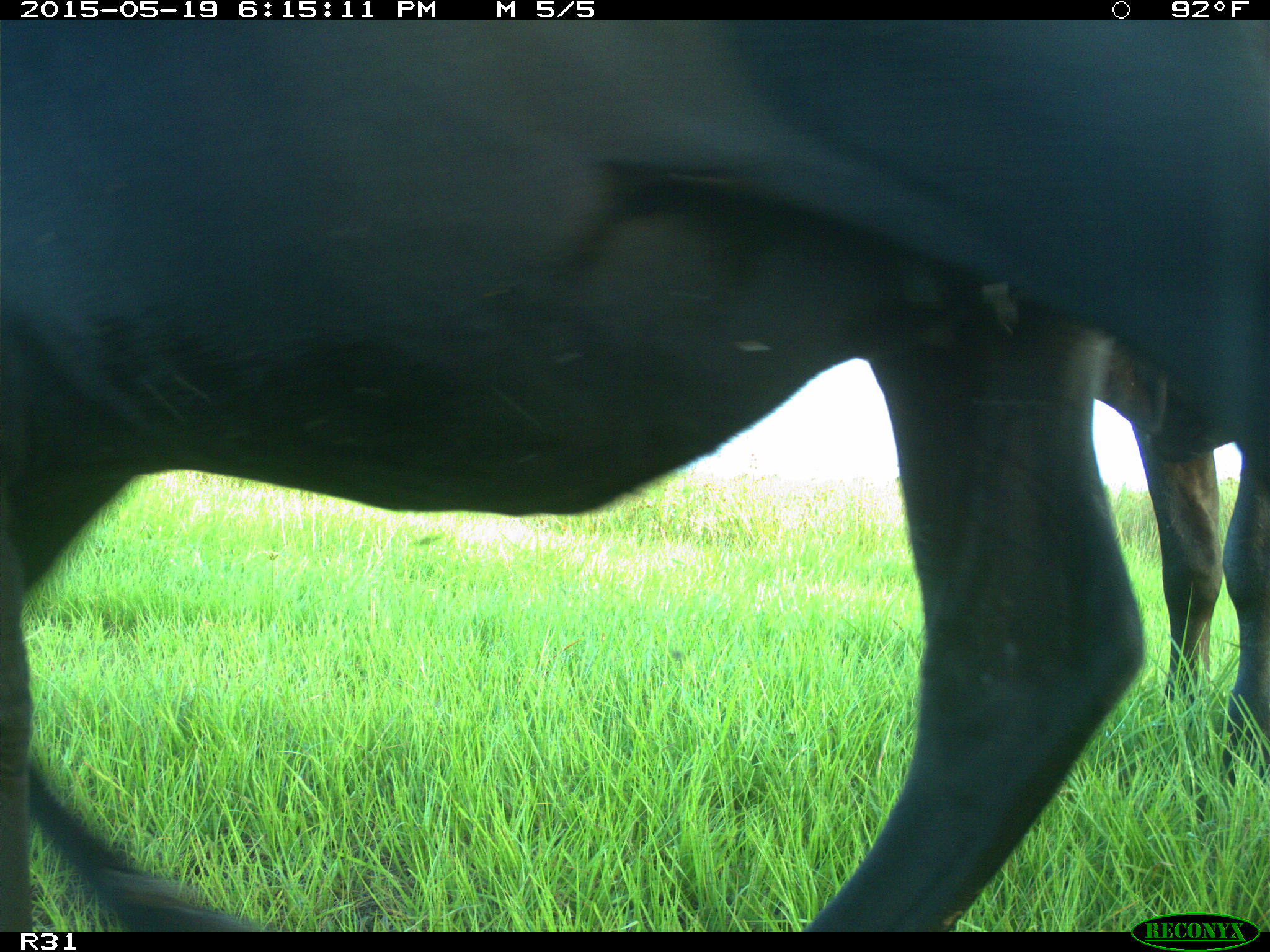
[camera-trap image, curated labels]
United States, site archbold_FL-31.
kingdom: Animalia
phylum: Chordata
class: Mammalia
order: Artiodactyla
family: Bovidae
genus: Bos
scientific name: Bos taurus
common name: domestic cow